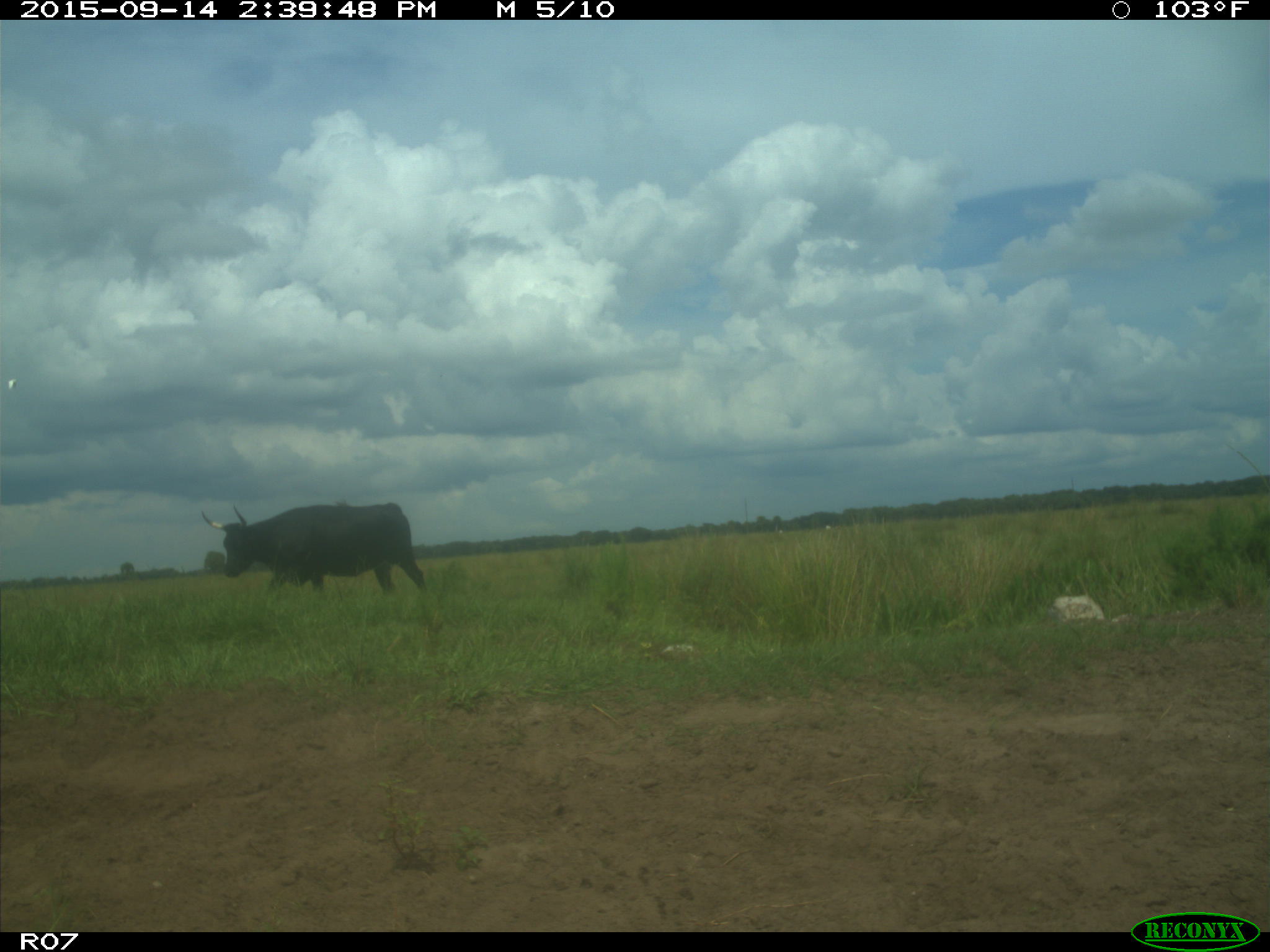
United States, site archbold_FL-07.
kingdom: Animalia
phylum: Chordata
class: Mammalia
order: Artiodactyla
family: Bovidae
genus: Bos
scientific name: Bos taurus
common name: domestic cow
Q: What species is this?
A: Bos taurus (domestic cow).